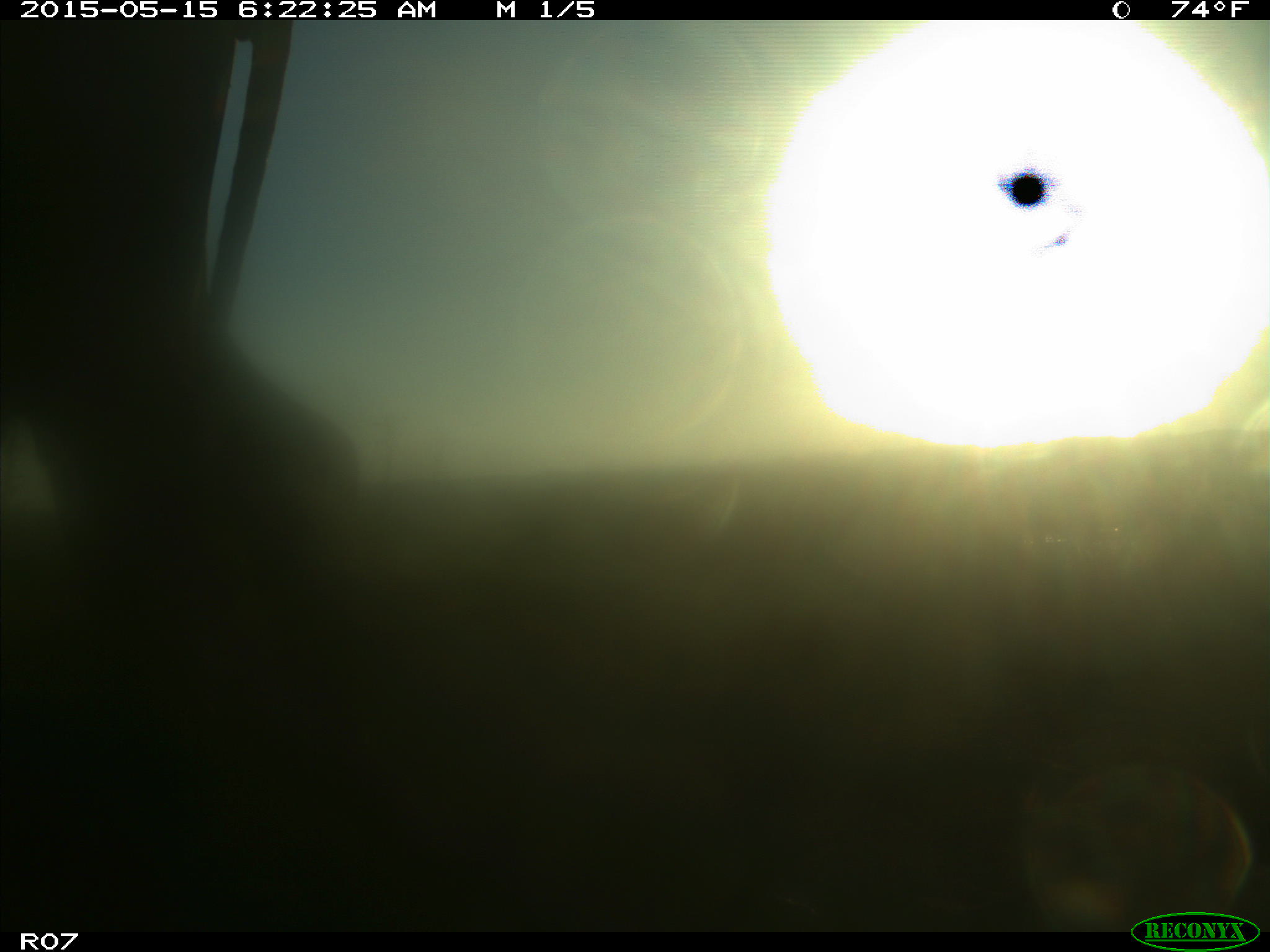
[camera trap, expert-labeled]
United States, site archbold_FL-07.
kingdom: Animalia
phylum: Chordata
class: Mammalia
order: Artiodactyla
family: Bovidae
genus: Bos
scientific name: Bos taurus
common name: domestic cow